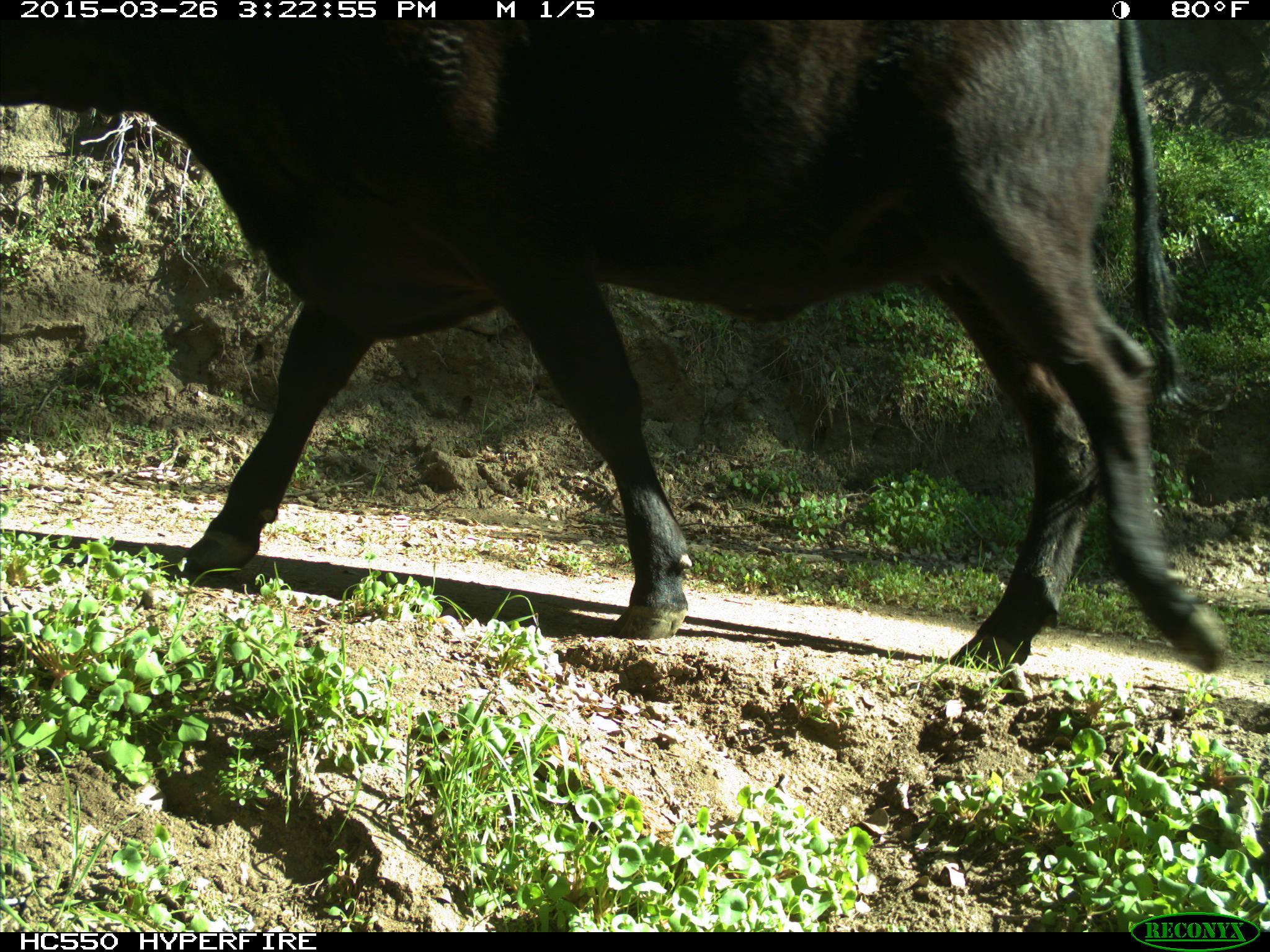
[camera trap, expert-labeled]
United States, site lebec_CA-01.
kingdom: Animalia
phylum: Chordata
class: Mammalia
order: Artiodactyla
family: Bovidae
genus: Bos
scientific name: Bos taurus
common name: domestic cow